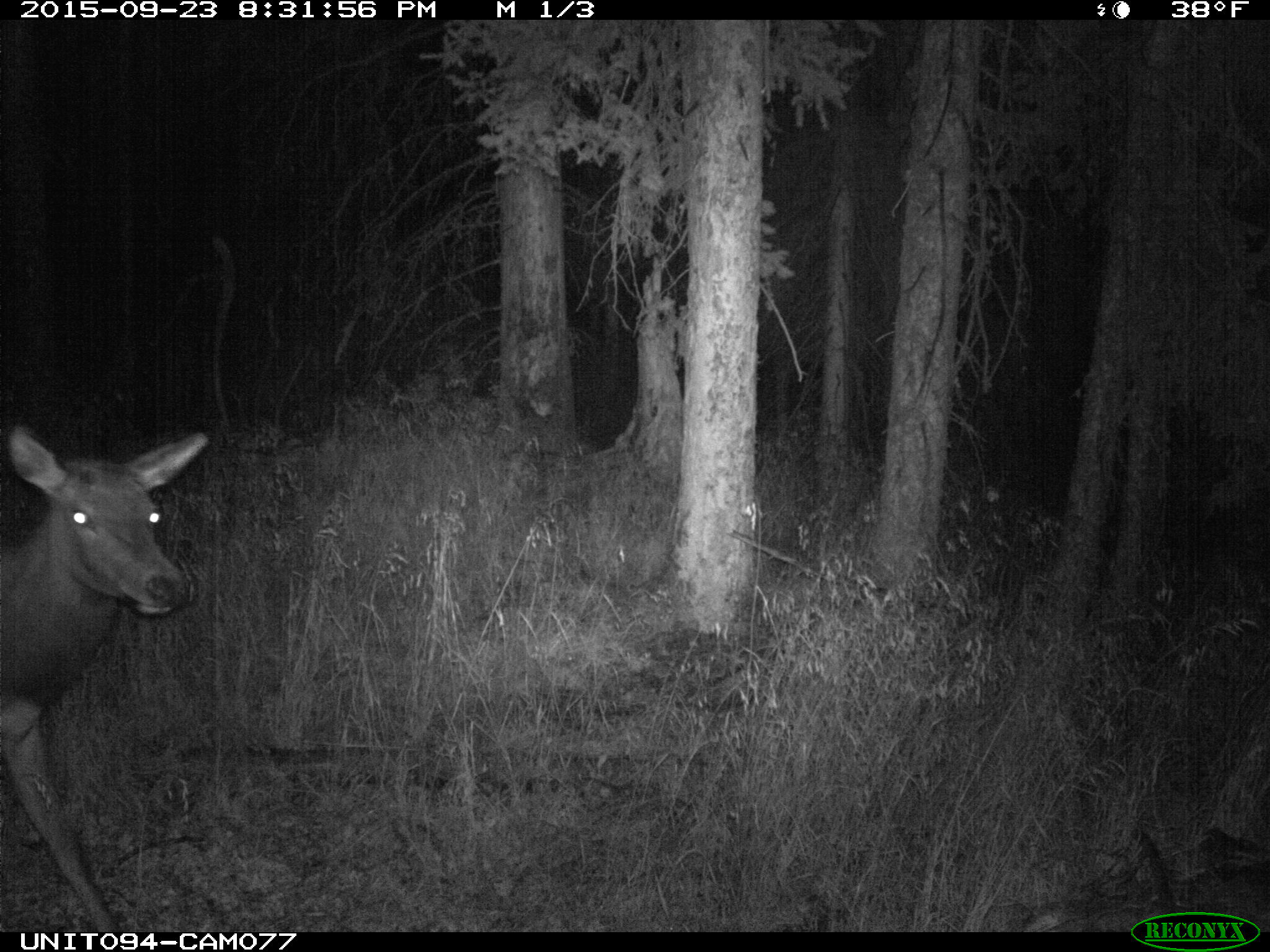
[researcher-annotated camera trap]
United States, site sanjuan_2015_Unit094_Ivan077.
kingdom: Animalia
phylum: Chordata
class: Mammalia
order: Artiodactyla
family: Cervidae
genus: Cervus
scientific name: Cervus elaphus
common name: red deer